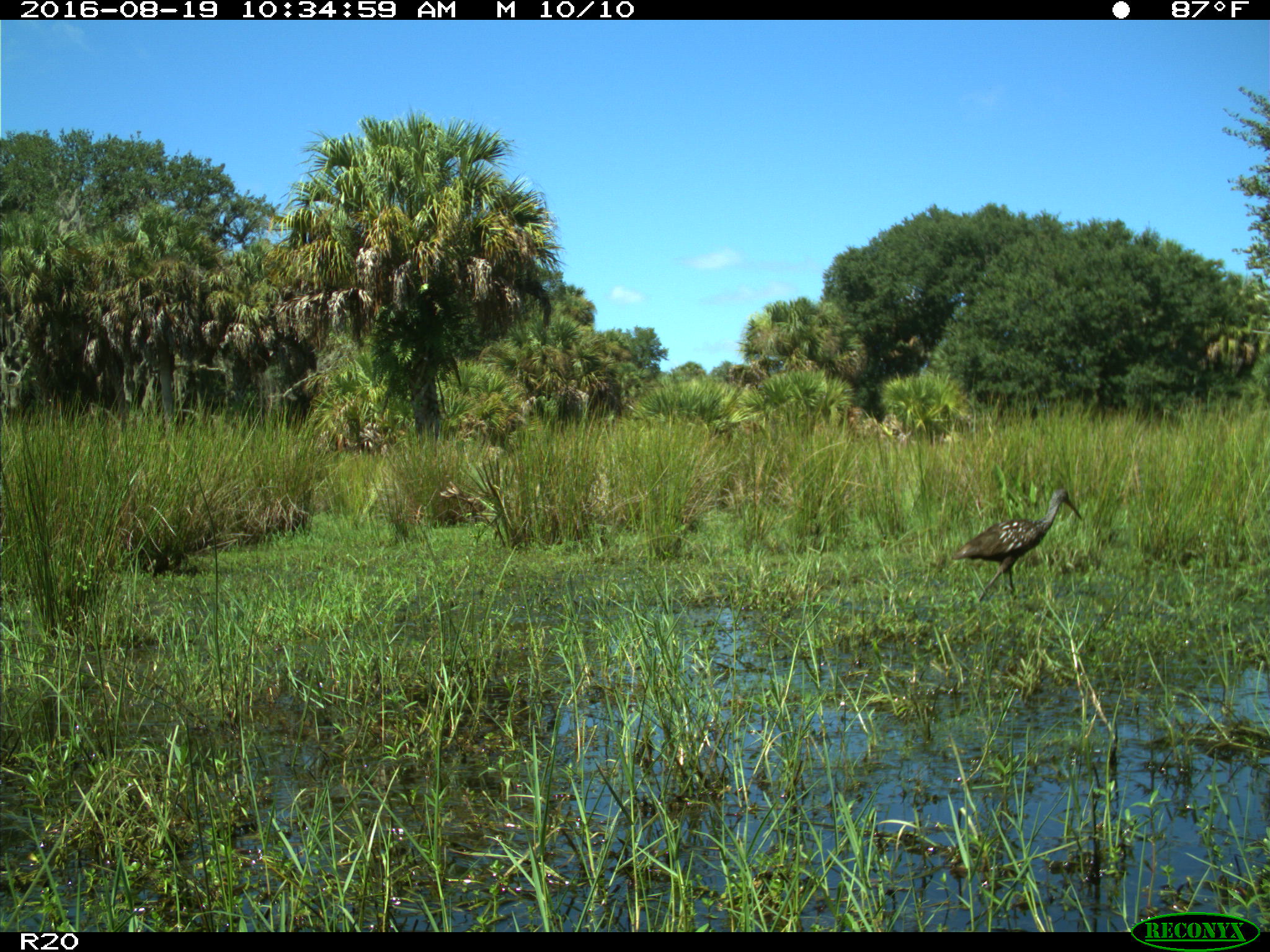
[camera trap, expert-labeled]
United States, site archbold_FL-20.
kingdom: Animalia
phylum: Chordata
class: Aves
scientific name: Aves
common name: birds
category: unidentified bird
Unidentified bird (birds) (Aves).